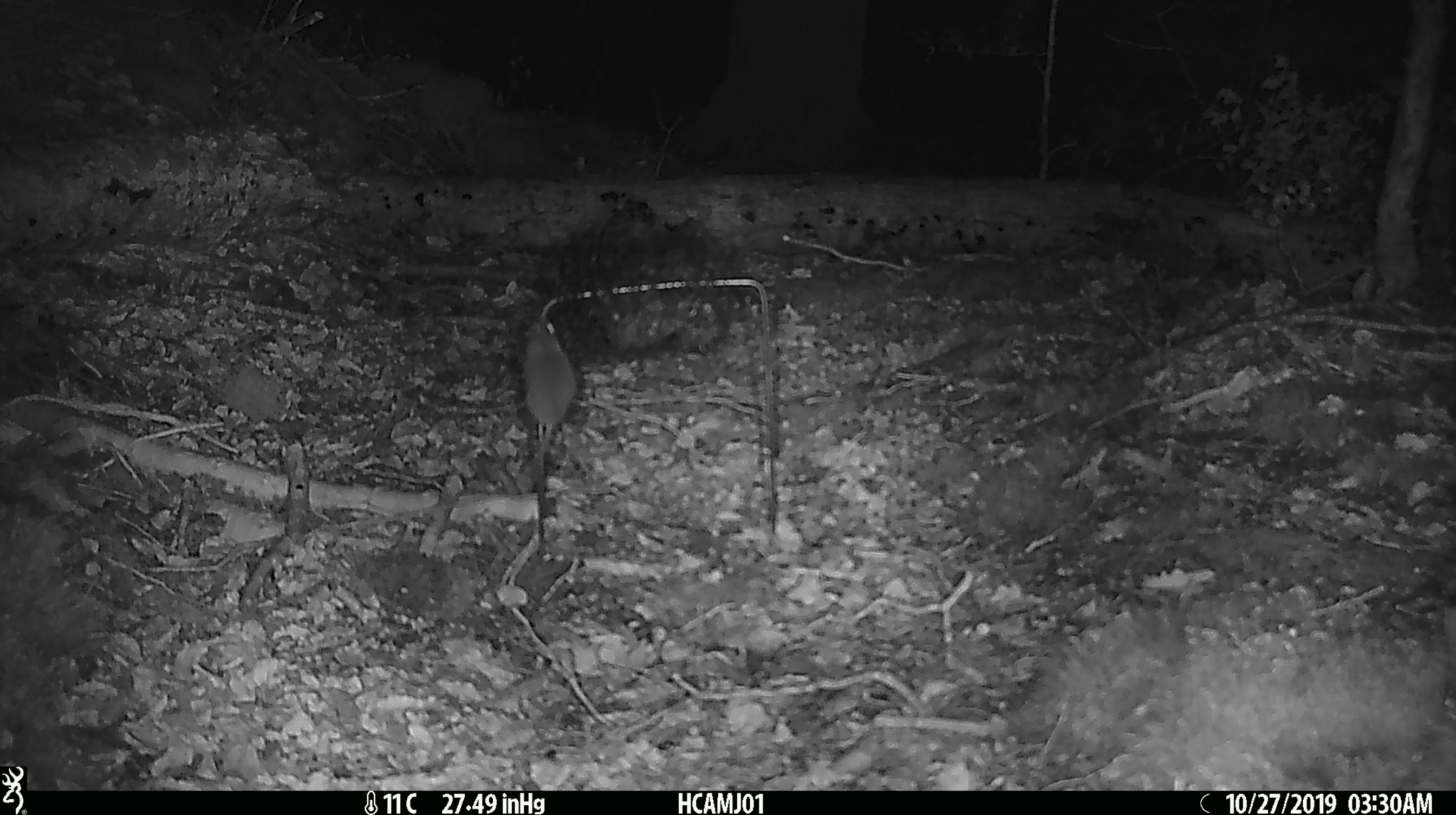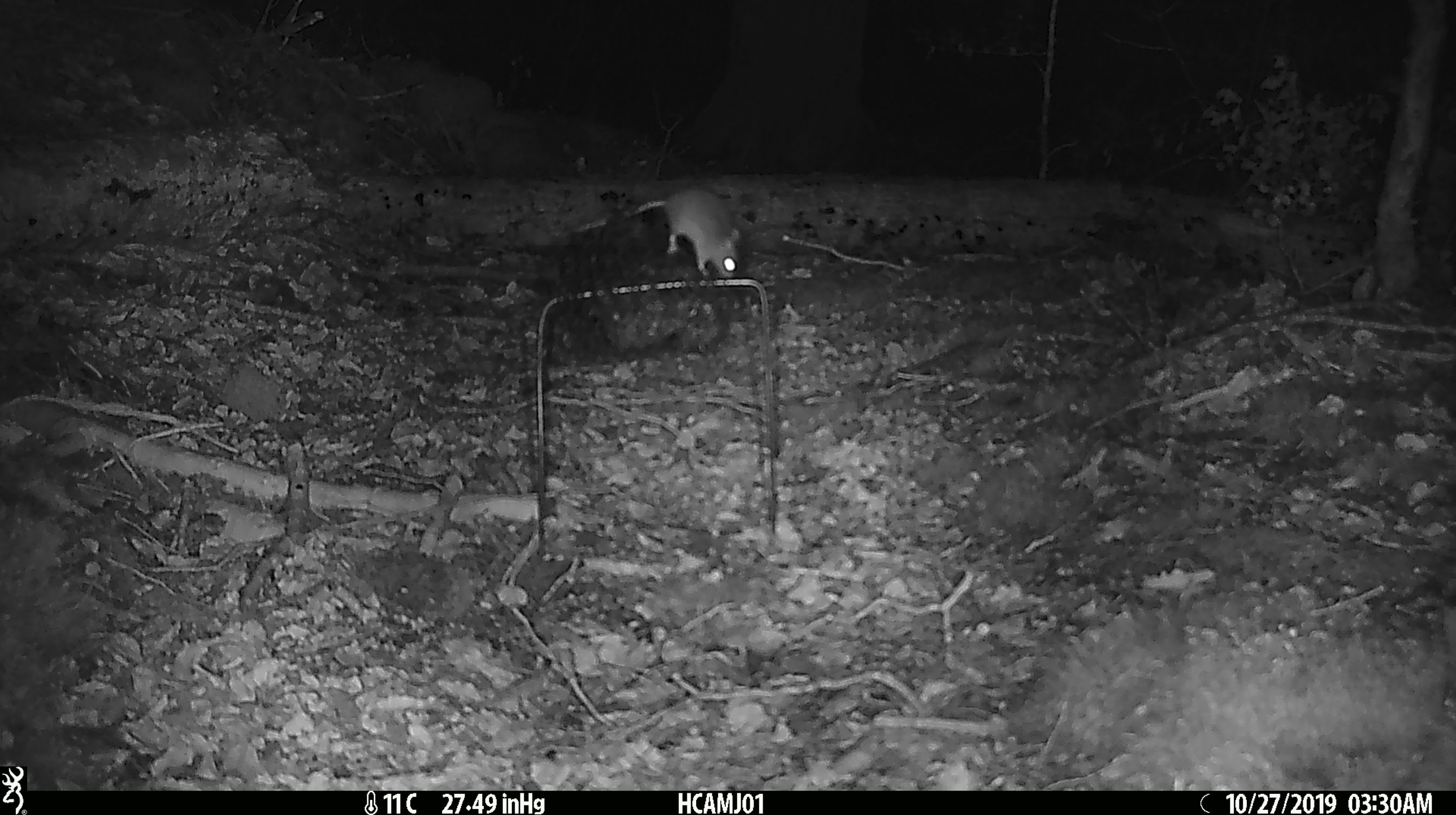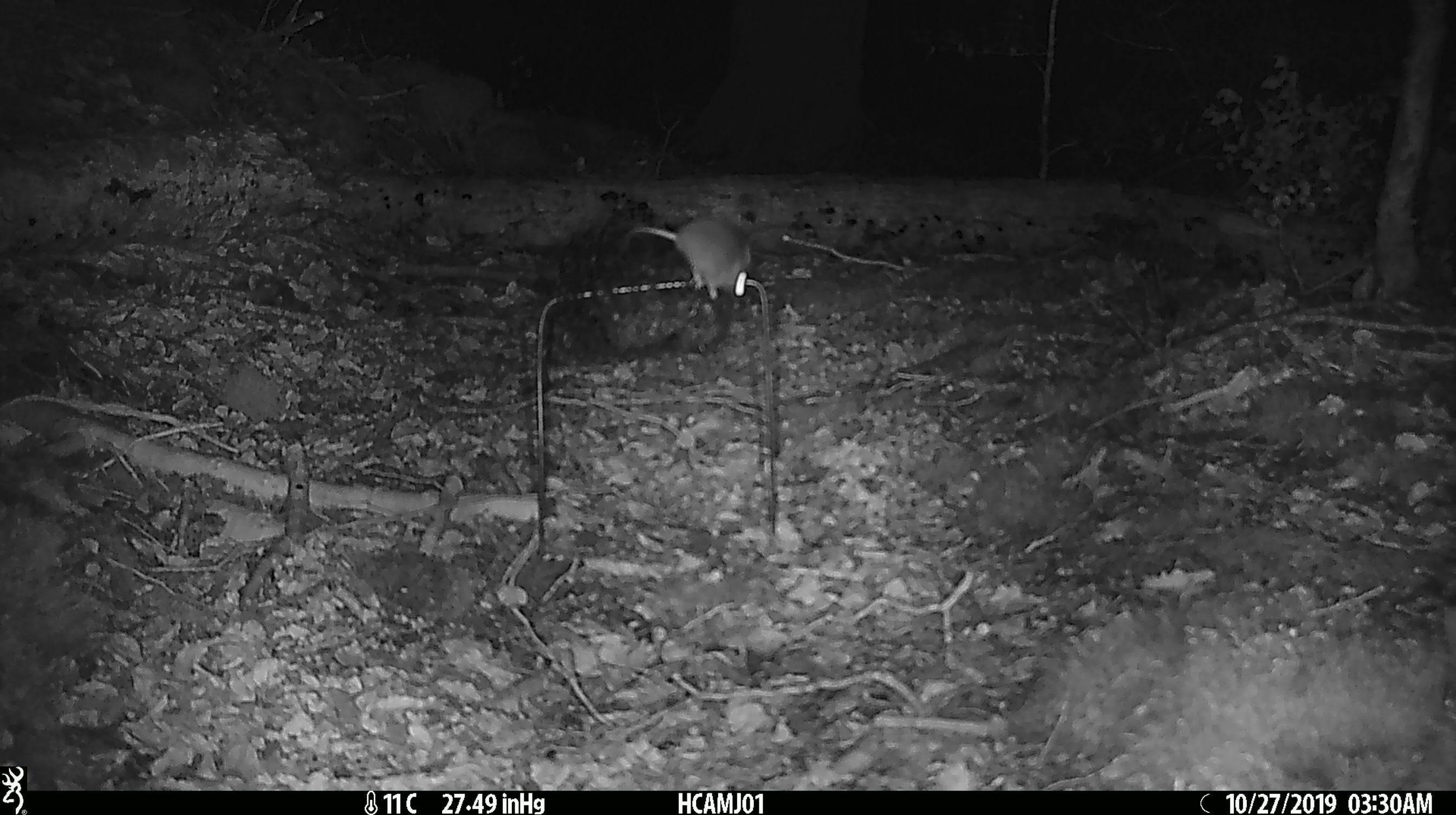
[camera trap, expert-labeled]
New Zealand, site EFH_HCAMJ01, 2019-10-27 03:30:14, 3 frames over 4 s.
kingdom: Animalia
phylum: Chordata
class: Mammalia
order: Rodentia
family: Muridae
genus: Mus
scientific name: Mus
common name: mouse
Mouse (Mus).